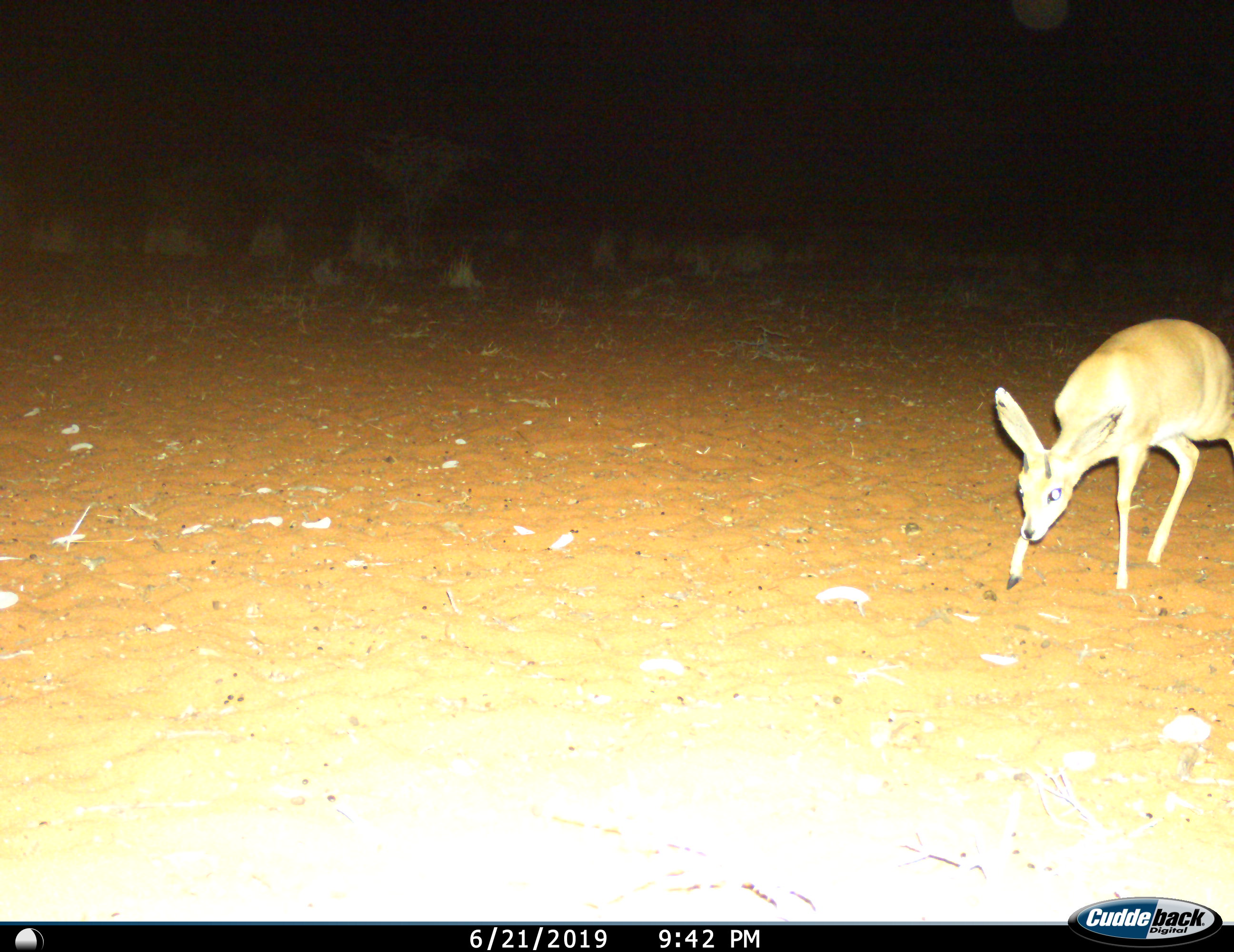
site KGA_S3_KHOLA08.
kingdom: Animalia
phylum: Chordata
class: Mammalia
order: Artiodactyla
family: Bovidae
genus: Raphicerus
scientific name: Raphicerus campestris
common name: steenbok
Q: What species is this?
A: Steenbok (Raphicerus campestris).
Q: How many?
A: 1.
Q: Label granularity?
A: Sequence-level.